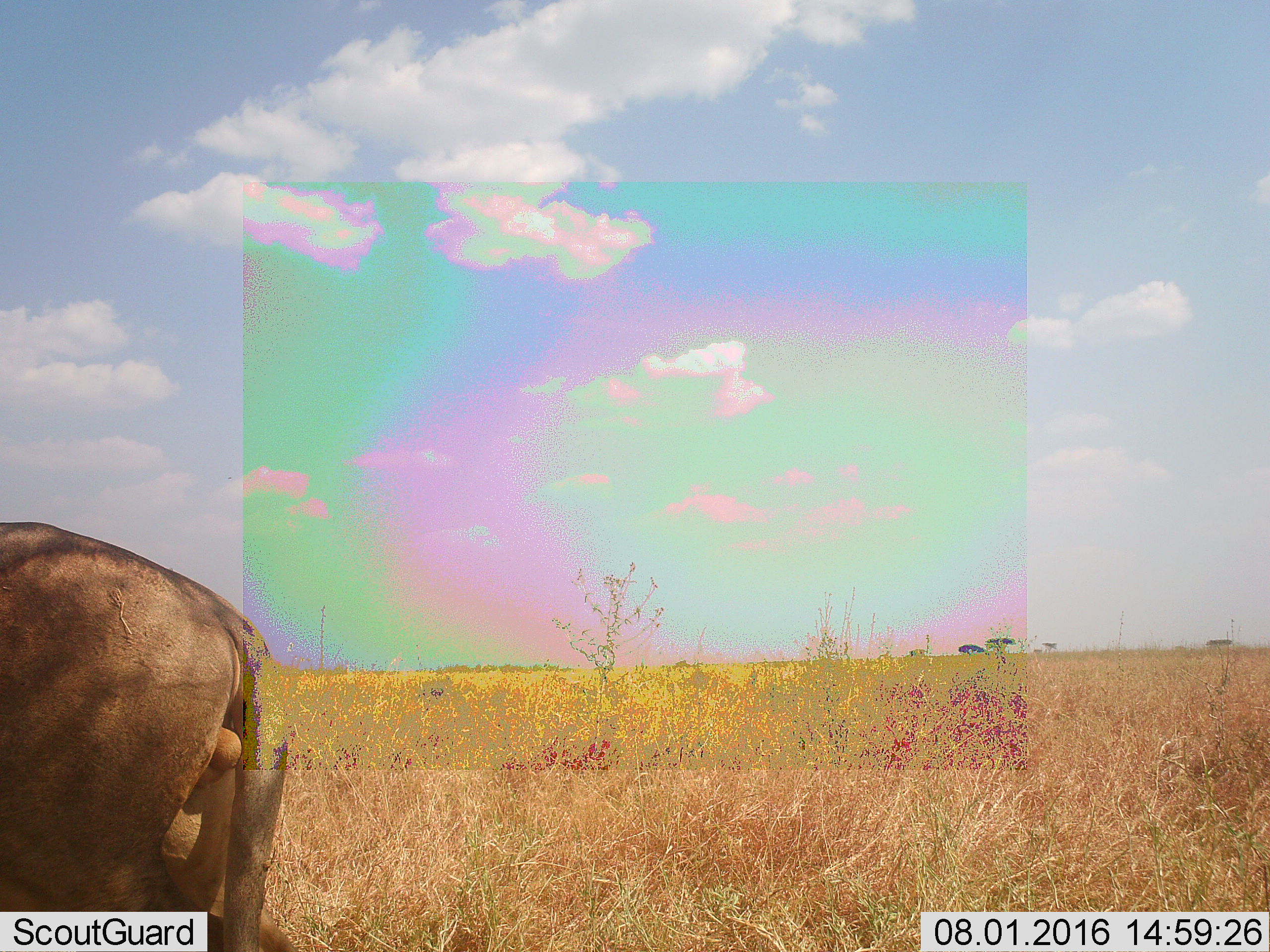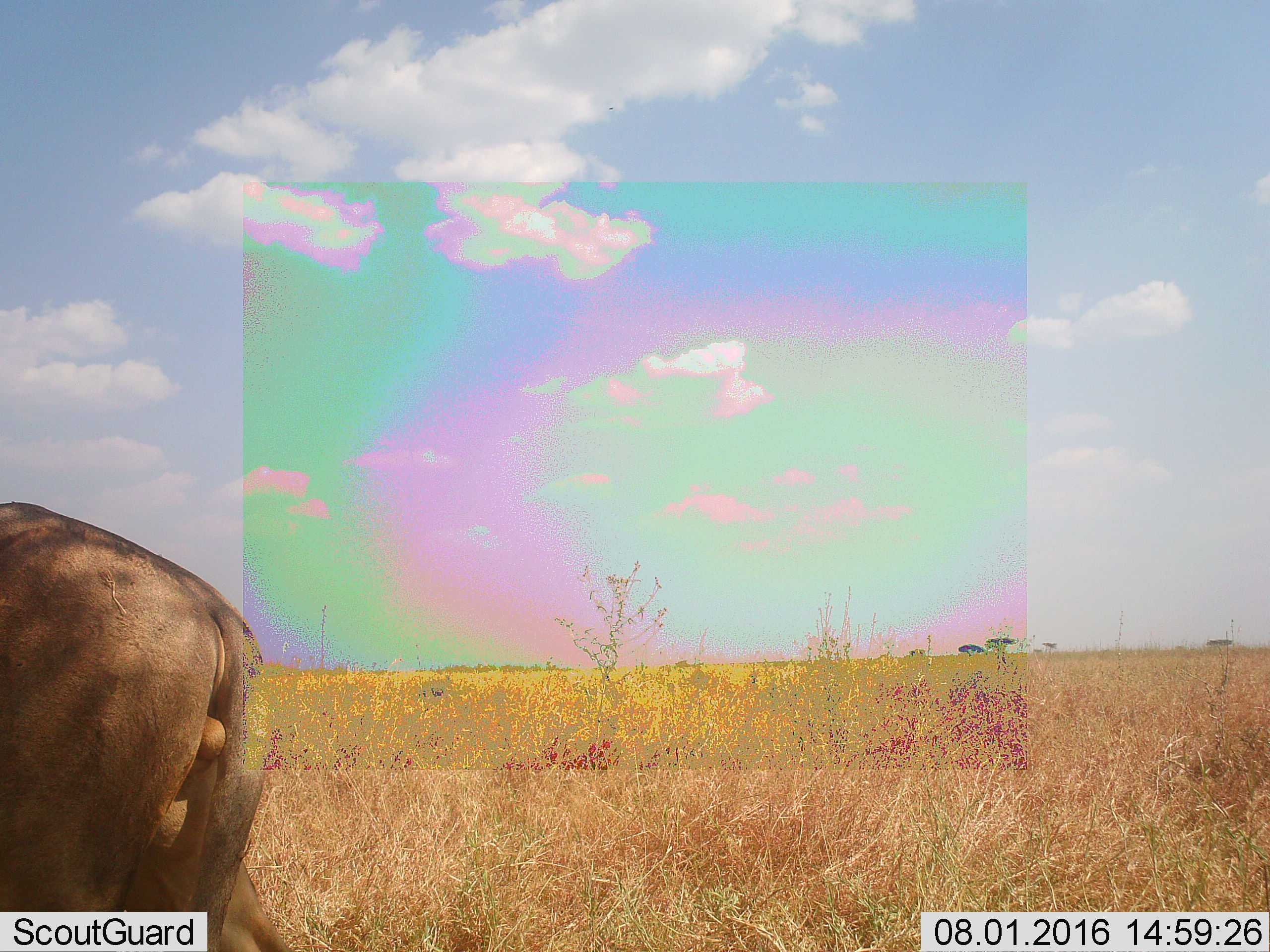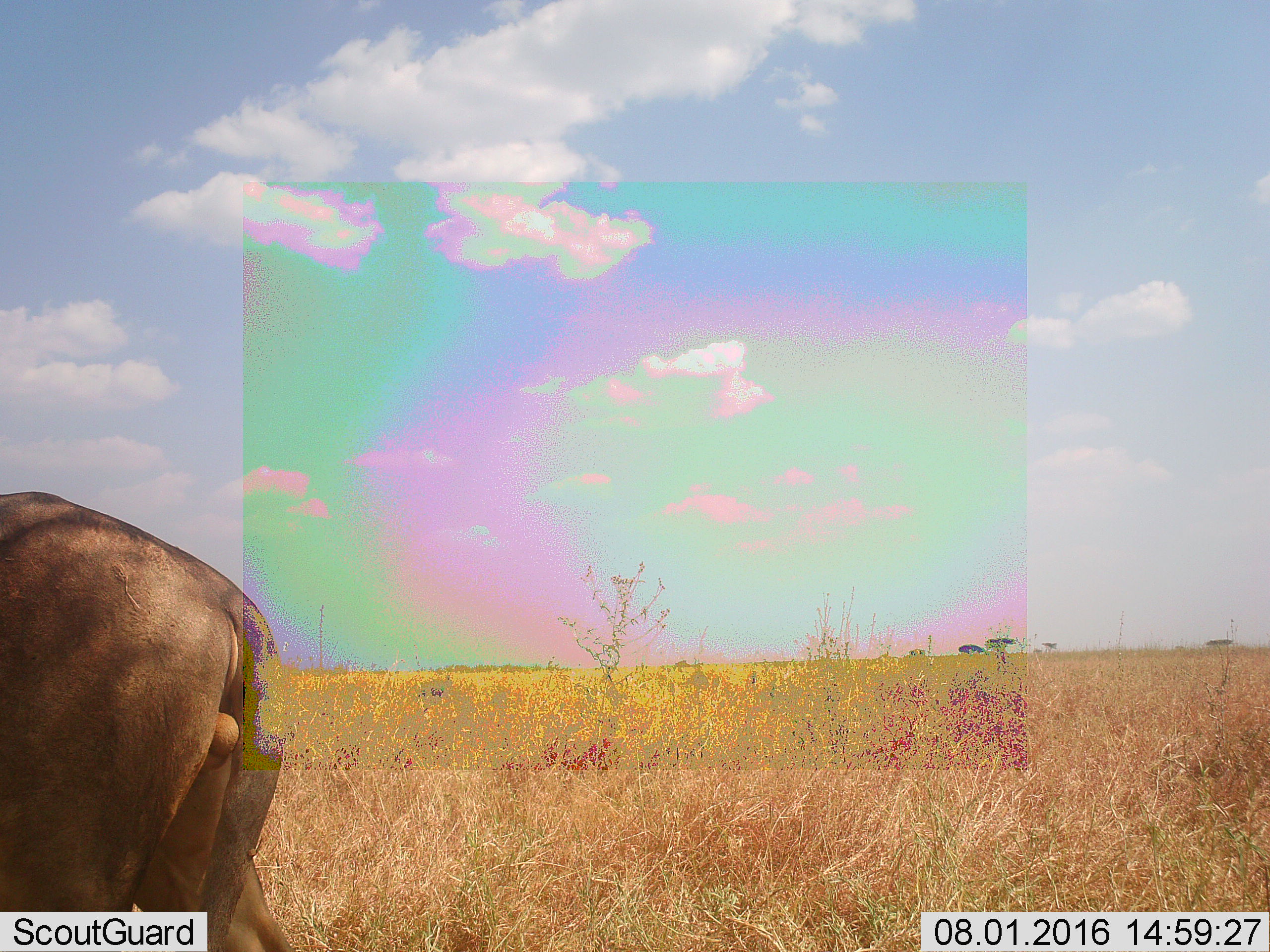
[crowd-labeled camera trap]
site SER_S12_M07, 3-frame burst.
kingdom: Animalia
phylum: Chordata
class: Mammalia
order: Carnivora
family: Felidae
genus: Panthera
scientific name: Panthera leo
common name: lion male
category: lionmale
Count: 1.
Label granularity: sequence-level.